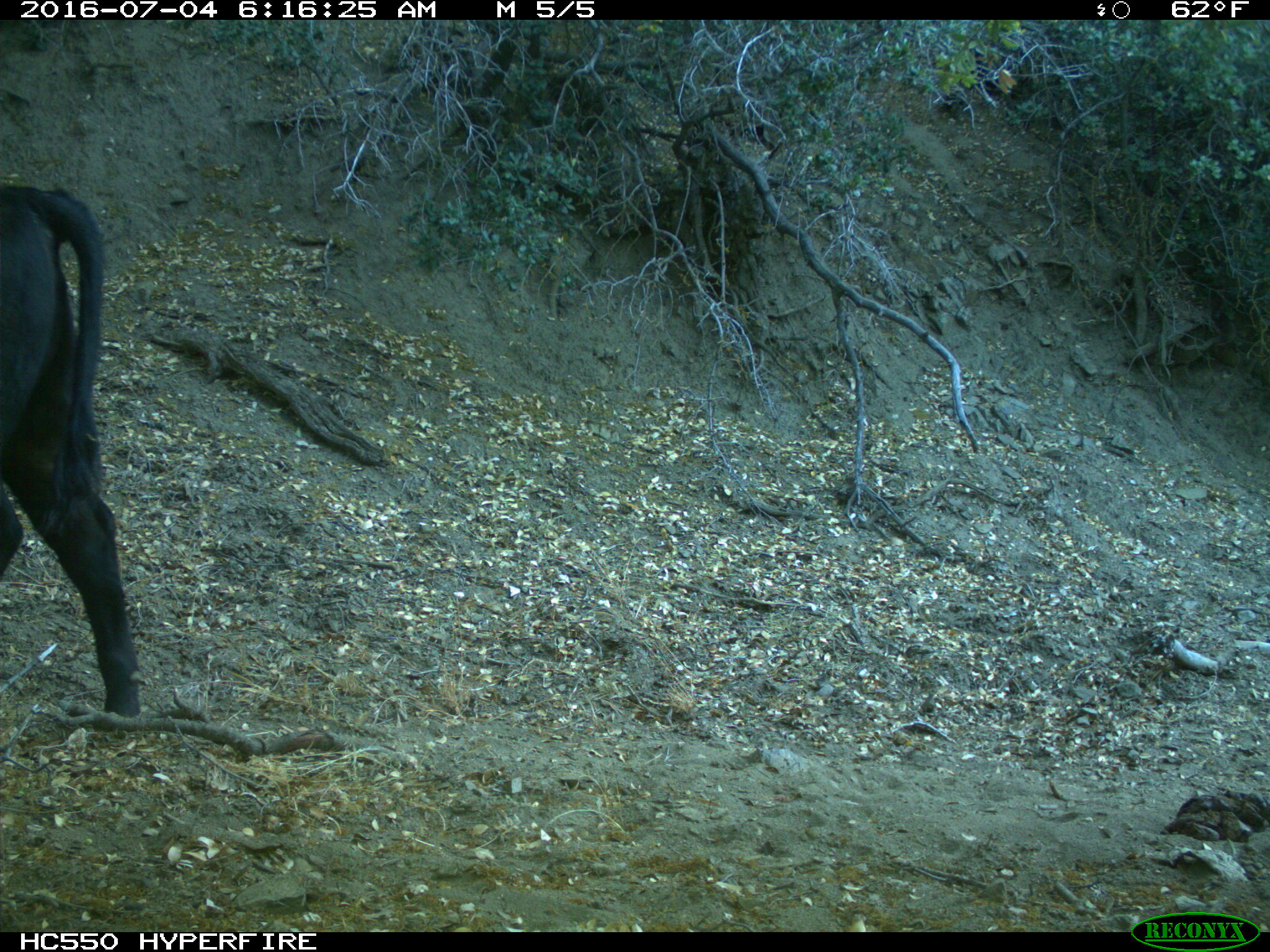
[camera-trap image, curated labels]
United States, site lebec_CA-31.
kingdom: Animalia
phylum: Chordata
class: Mammalia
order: Artiodactyla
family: Bovidae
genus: Bos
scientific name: Bos taurus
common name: domestic cow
Bos taurus (domestic cow).